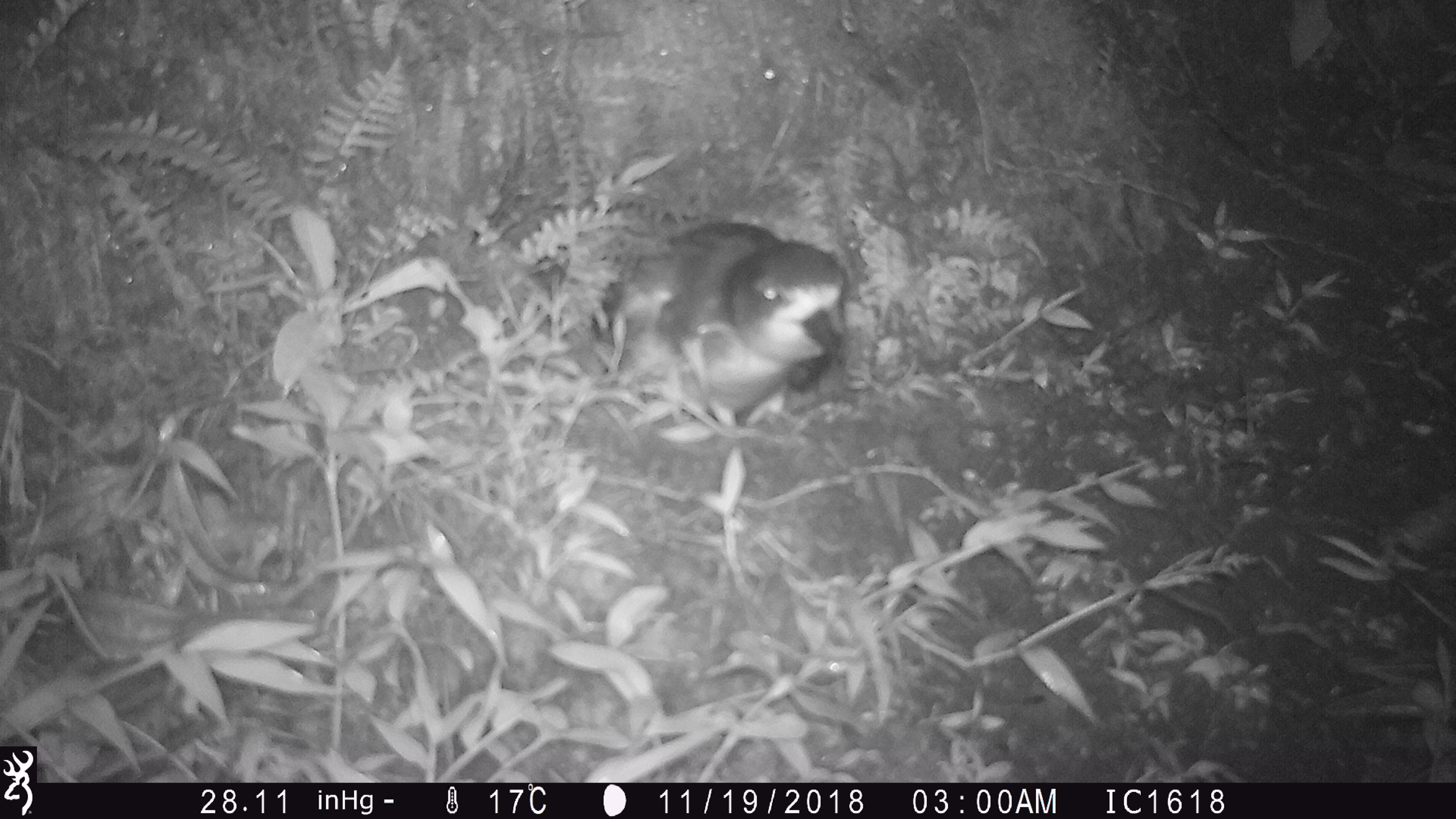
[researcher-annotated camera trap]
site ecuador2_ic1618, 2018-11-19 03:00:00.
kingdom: Animalia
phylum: Chordata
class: Aves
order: Procellariiformes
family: Procellariidae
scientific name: Procellariidae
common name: petrel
Petrel (Procellariidae).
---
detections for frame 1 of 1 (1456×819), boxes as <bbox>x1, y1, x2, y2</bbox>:
petrel: <bbox>603, 217, 846, 431</bbox>